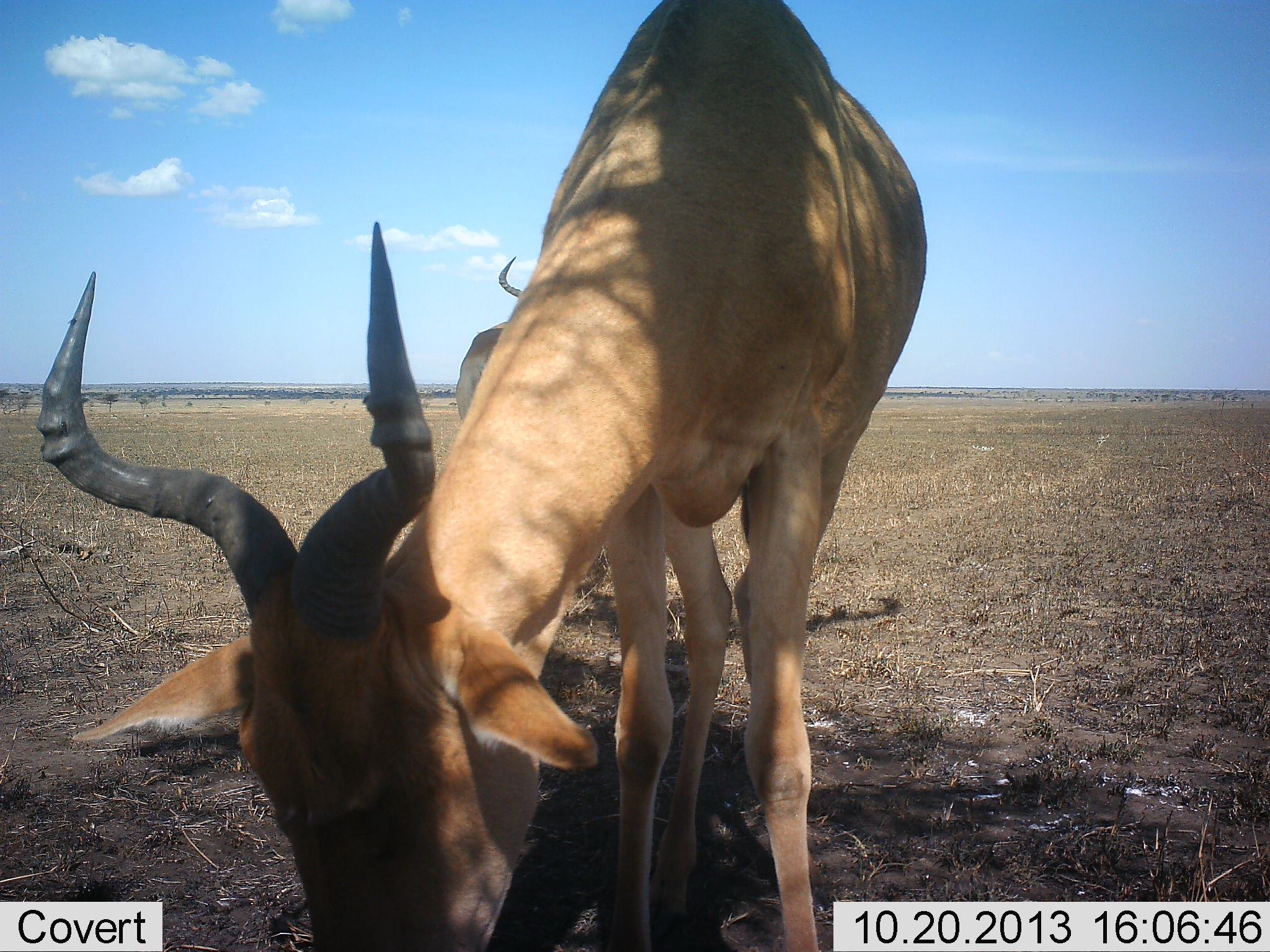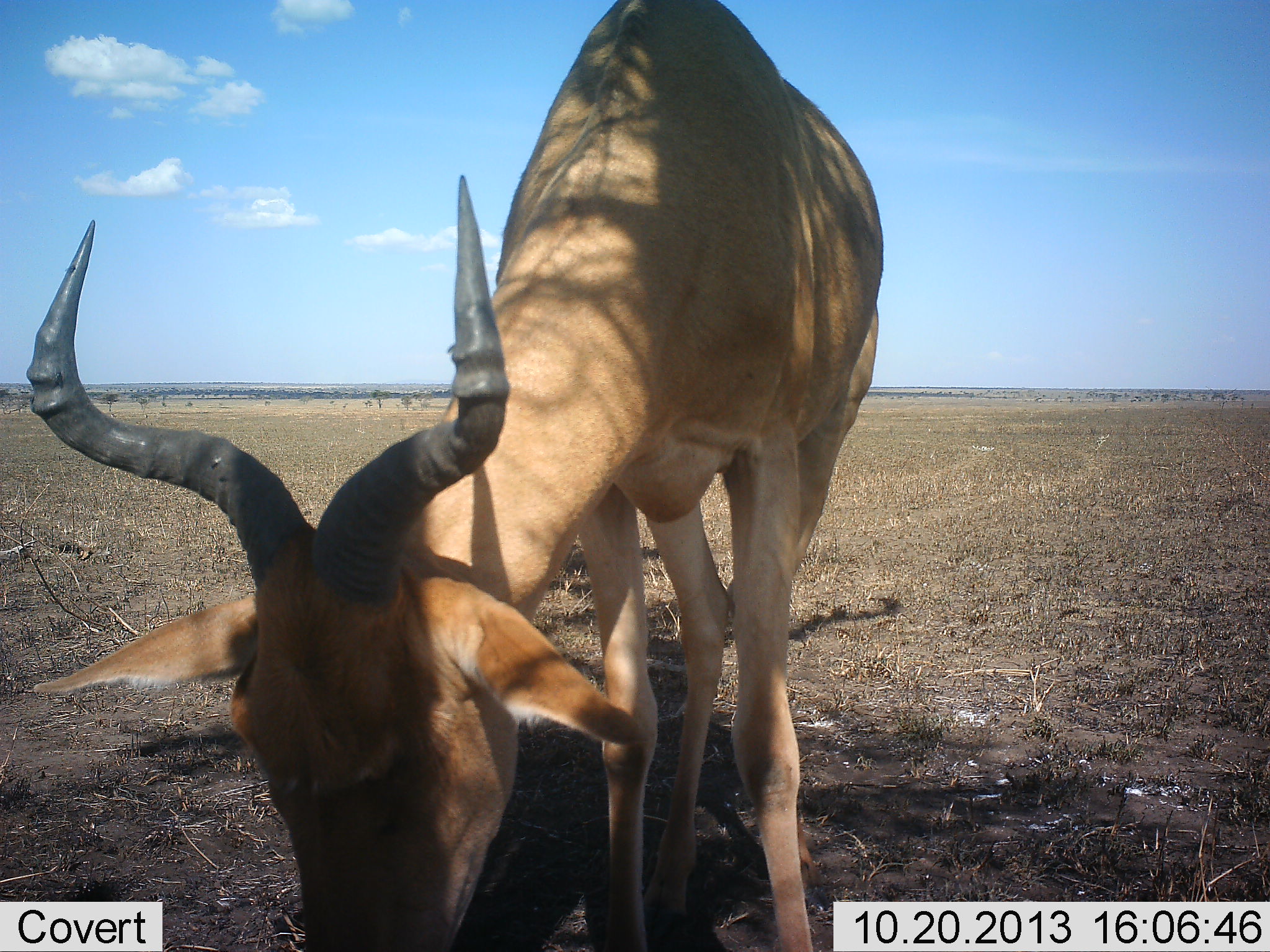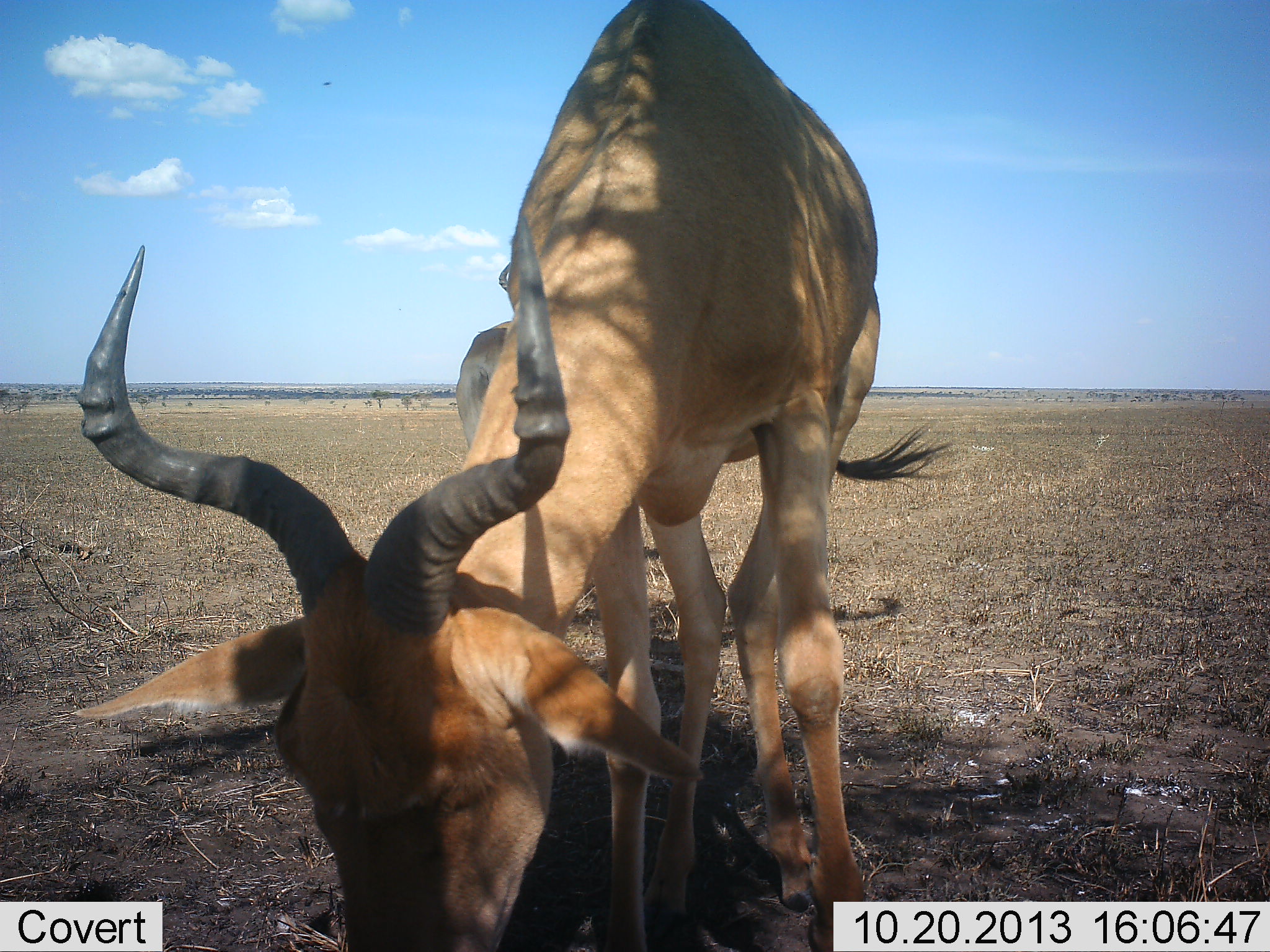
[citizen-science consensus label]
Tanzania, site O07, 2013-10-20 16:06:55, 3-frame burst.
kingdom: Animalia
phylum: Chordata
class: Mammalia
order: Artiodactyla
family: Bovidae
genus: Alcelaphus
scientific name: Alcelaphus buselaphus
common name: hartebeest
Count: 2.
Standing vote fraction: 70%.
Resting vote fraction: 0%.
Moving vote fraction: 0%.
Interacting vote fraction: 0%.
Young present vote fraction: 0%.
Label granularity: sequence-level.